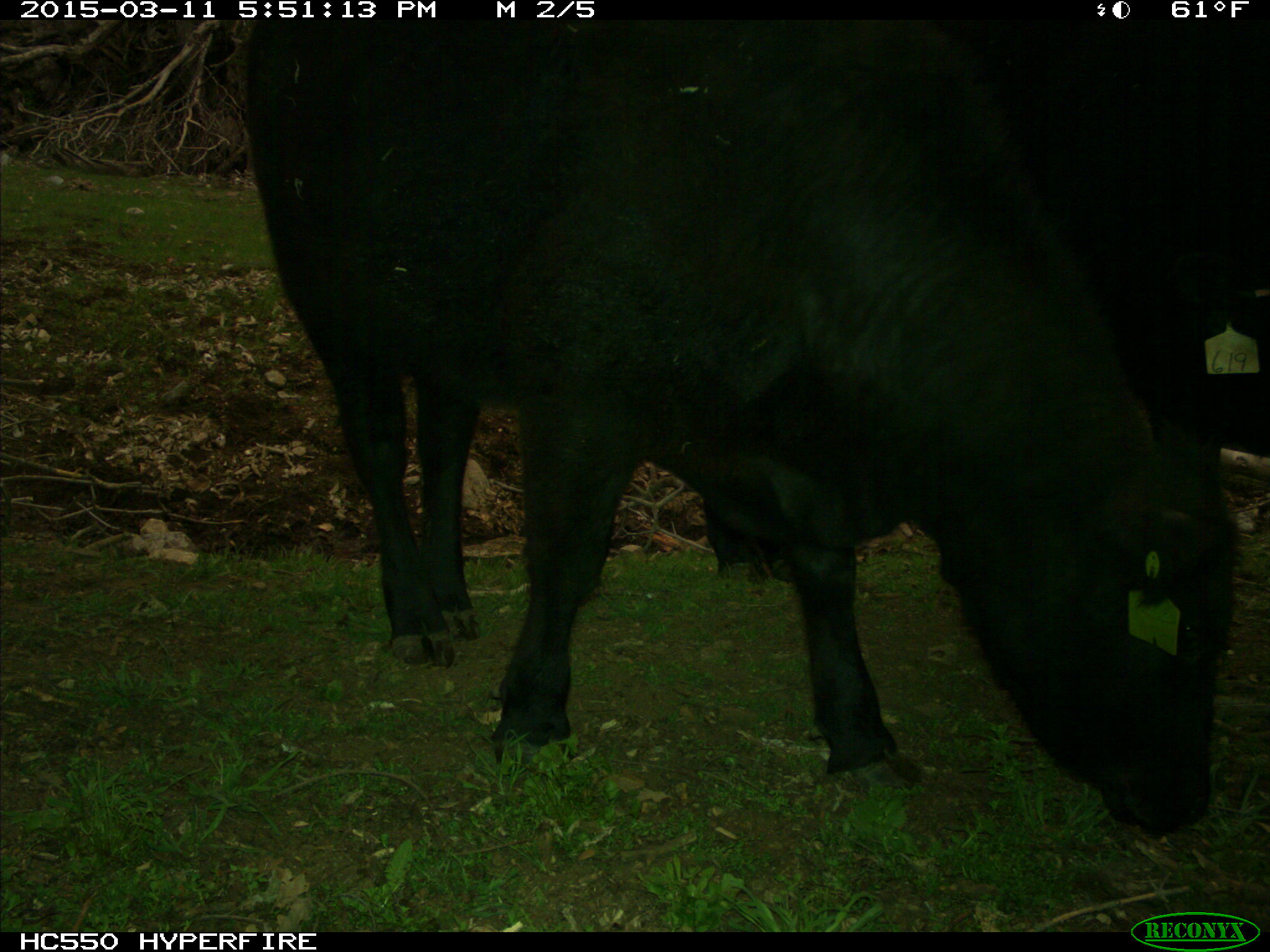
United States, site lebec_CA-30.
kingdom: Animalia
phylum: Chordata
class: Mammalia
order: Artiodactyla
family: Bovidae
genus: Bos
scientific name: Bos taurus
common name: domestic cow